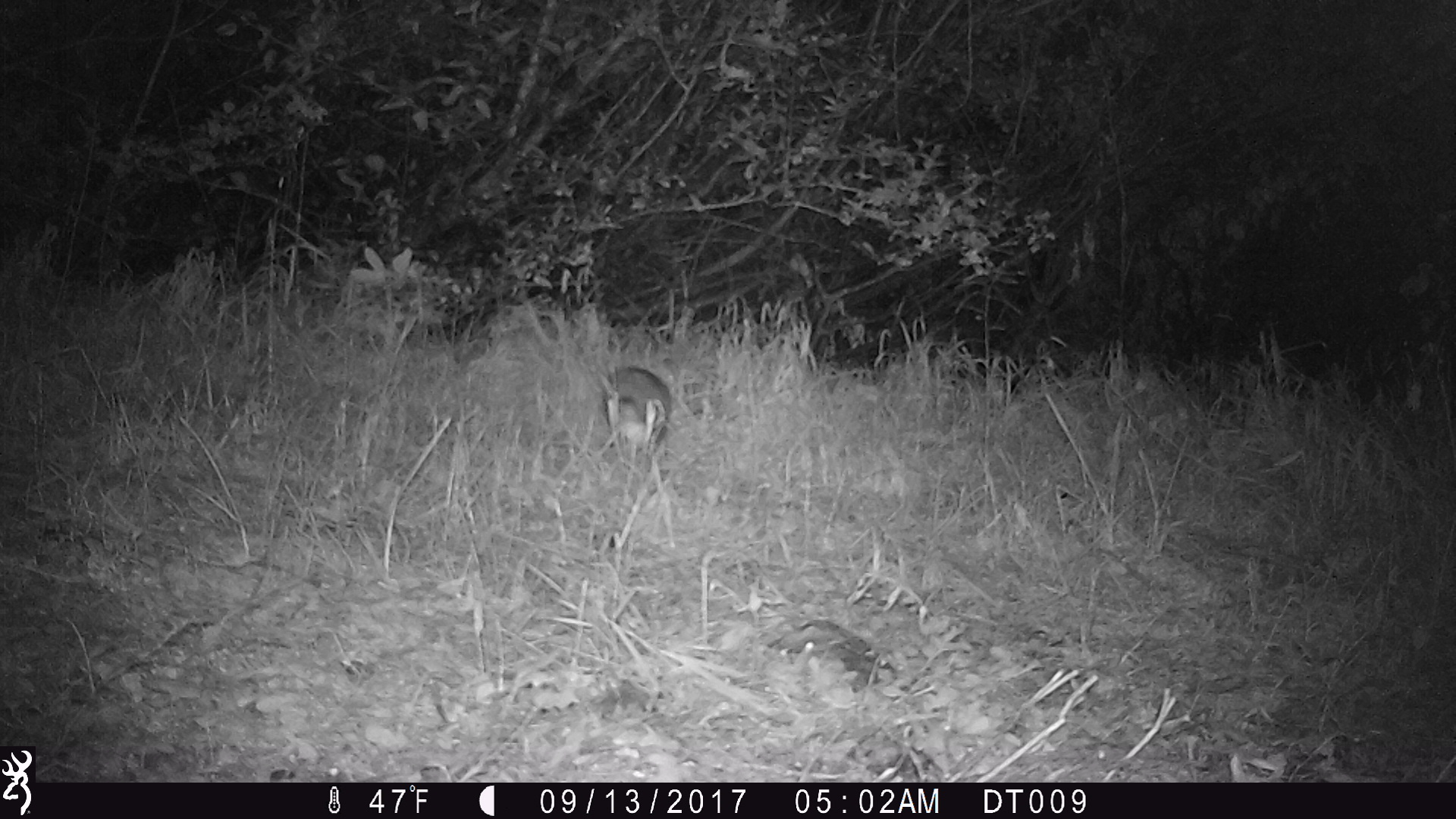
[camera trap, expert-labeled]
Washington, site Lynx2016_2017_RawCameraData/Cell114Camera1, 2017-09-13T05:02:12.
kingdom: Animalia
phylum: Chordata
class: Mammalia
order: Lagomorpha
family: Leporidae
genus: Lepus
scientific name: Lepus americanus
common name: snowshoe hare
Lepus americanus (snowshoe hare). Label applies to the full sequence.